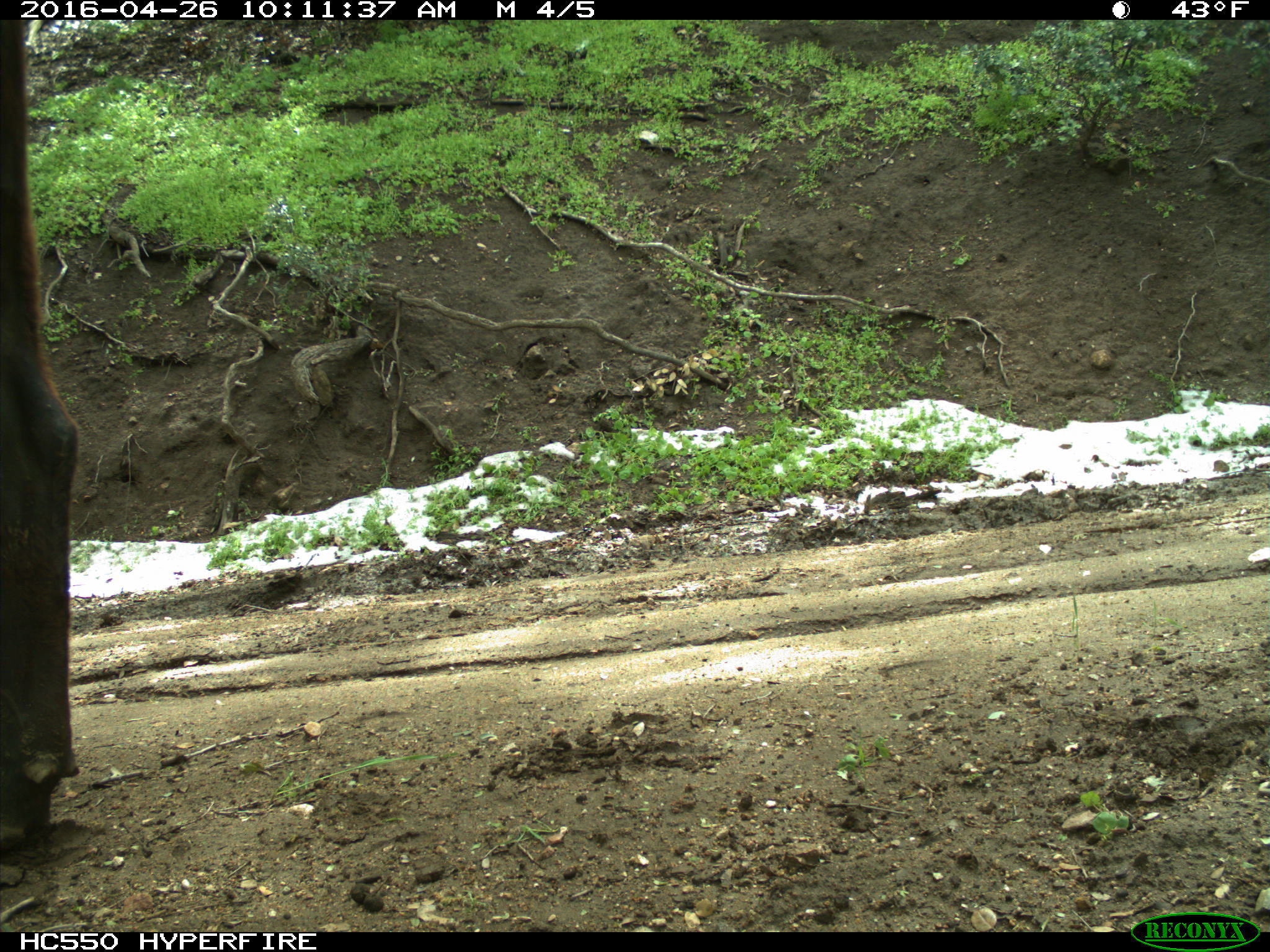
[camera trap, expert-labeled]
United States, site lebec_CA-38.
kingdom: Animalia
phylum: Chordata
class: Mammalia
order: Artiodactyla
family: Bovidae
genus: Bos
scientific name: Bos taurus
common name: domestic cow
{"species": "Bos taurus (domestic cow)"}